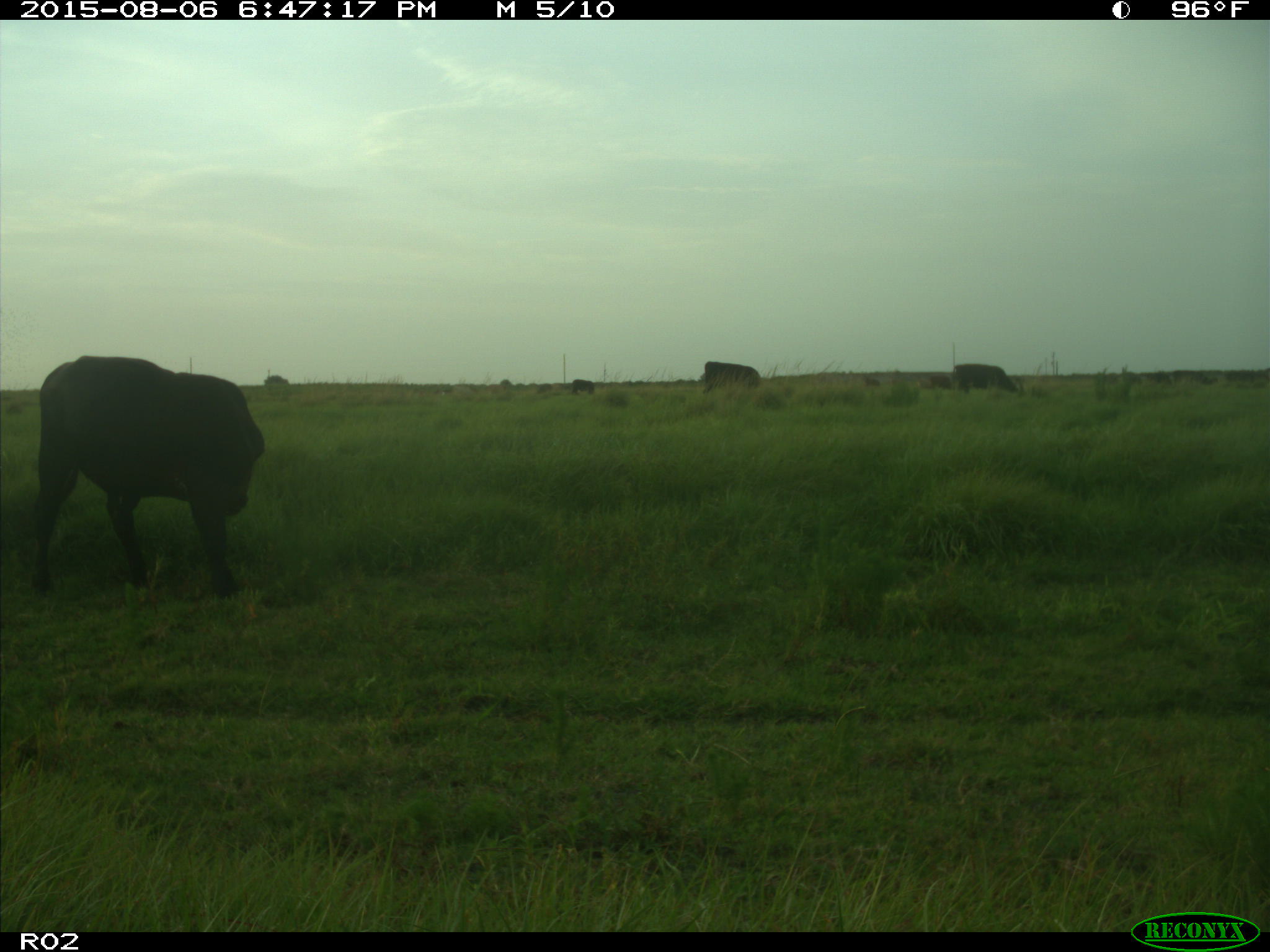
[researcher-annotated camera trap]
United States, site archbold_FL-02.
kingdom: Animalia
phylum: Chordata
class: Mammalia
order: Artiodactyla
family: Bovidae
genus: Bos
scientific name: Bos taurus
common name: domestic cow